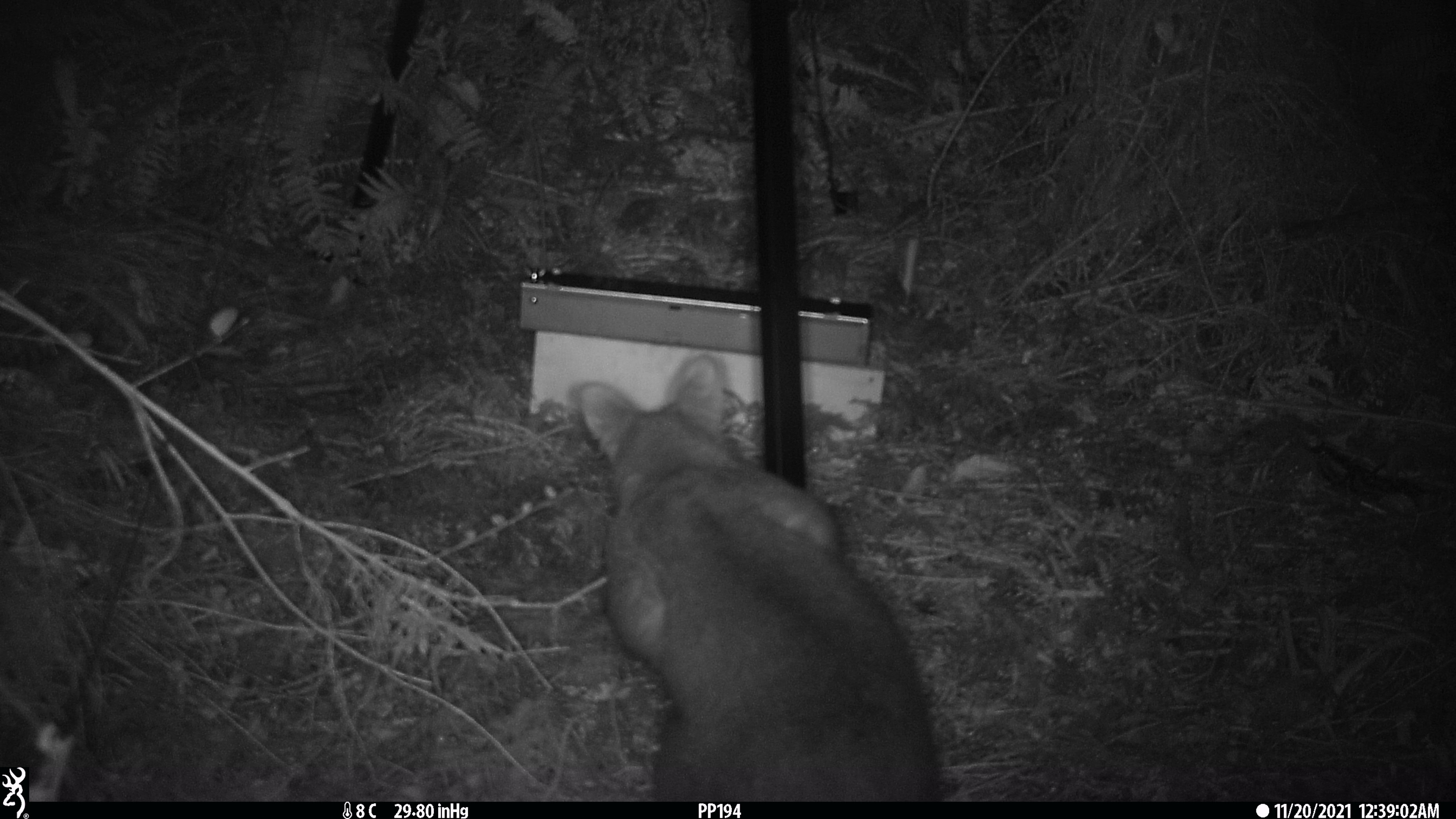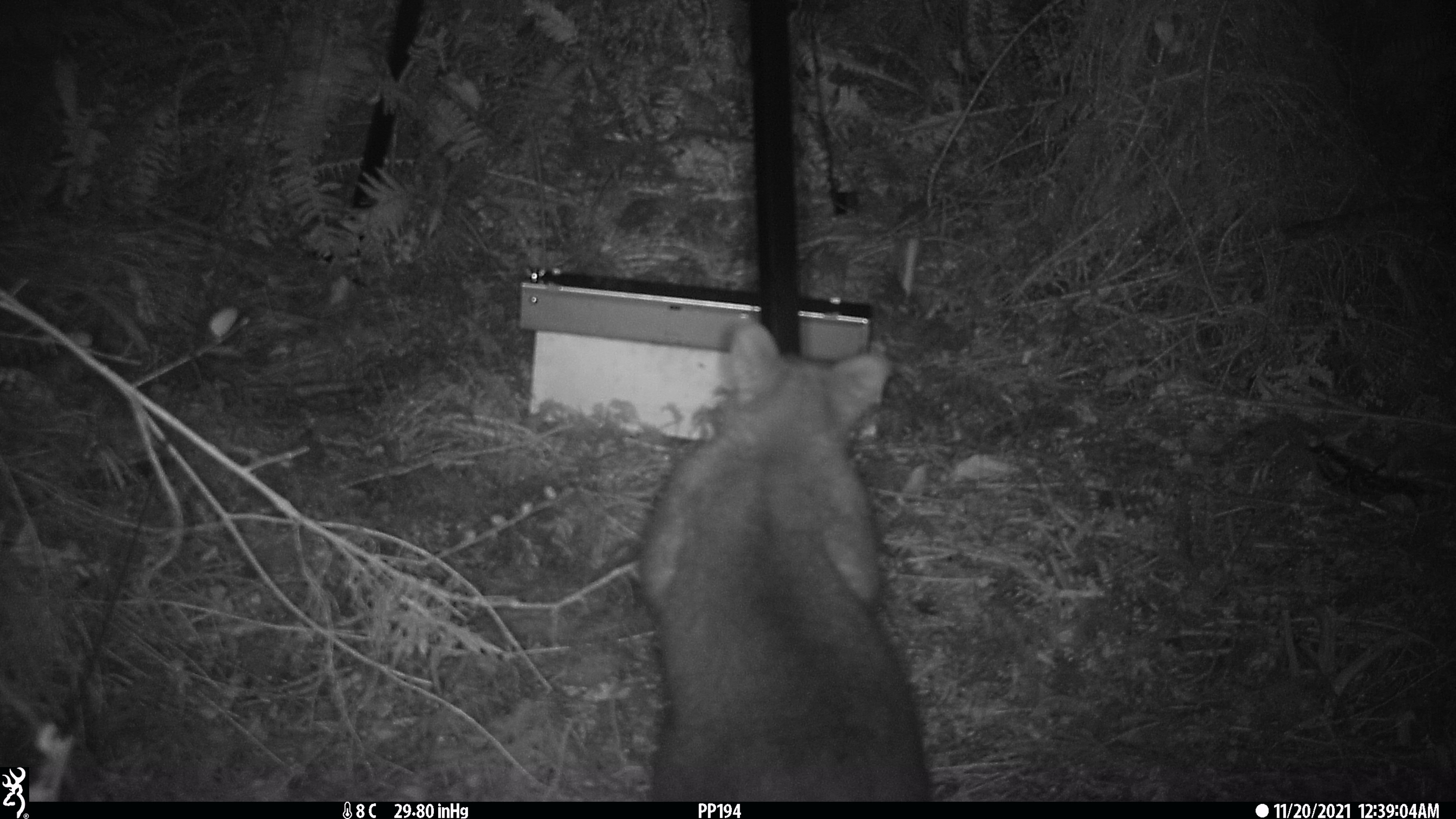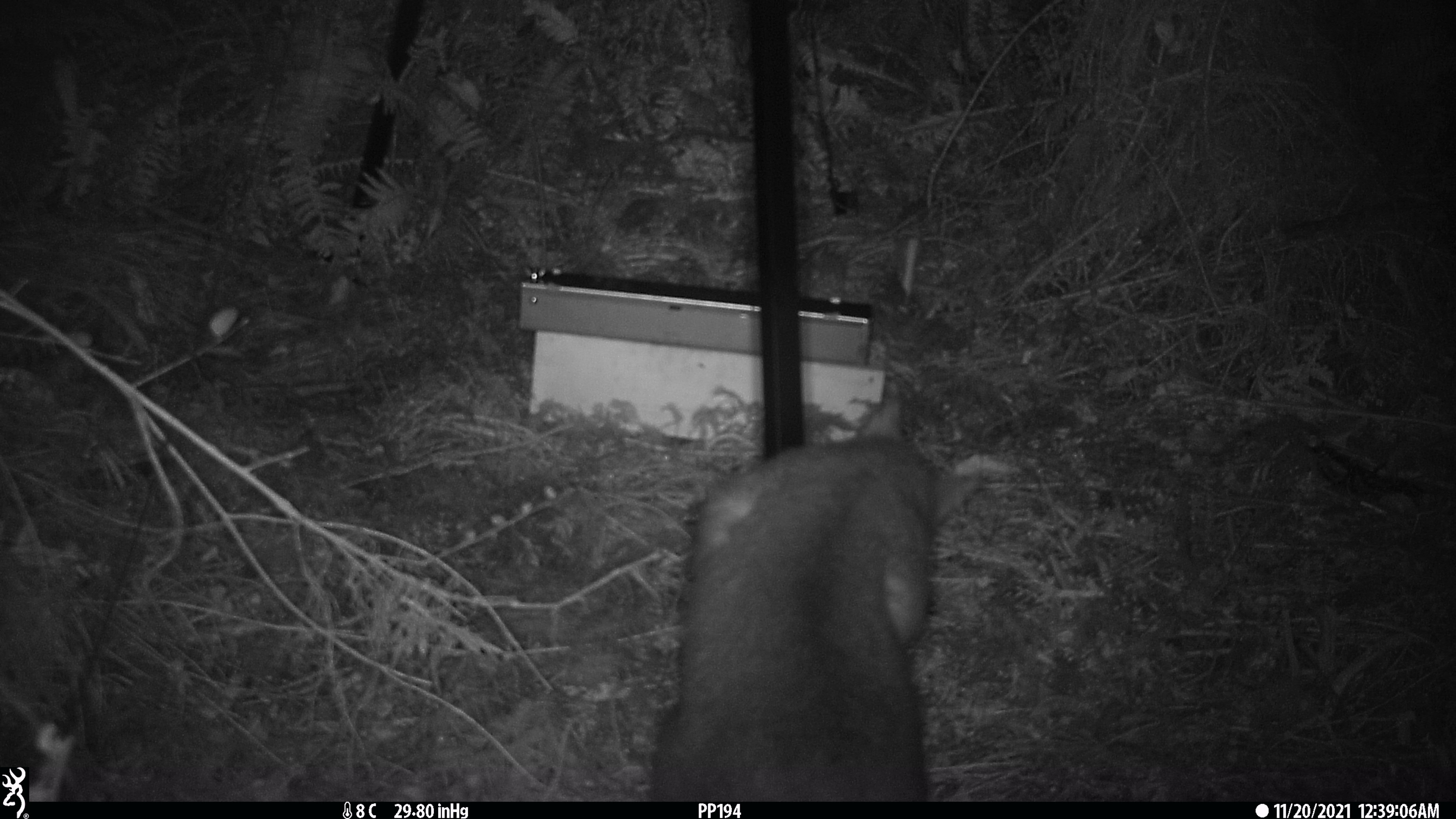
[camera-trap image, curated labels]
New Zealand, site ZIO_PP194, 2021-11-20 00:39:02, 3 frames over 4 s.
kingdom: Animalia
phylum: Chordata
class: Mammalia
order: Diprotodontia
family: Phalangeridae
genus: Trichosurus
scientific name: Trichosurus vulpecula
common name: common brushtail possum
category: possum